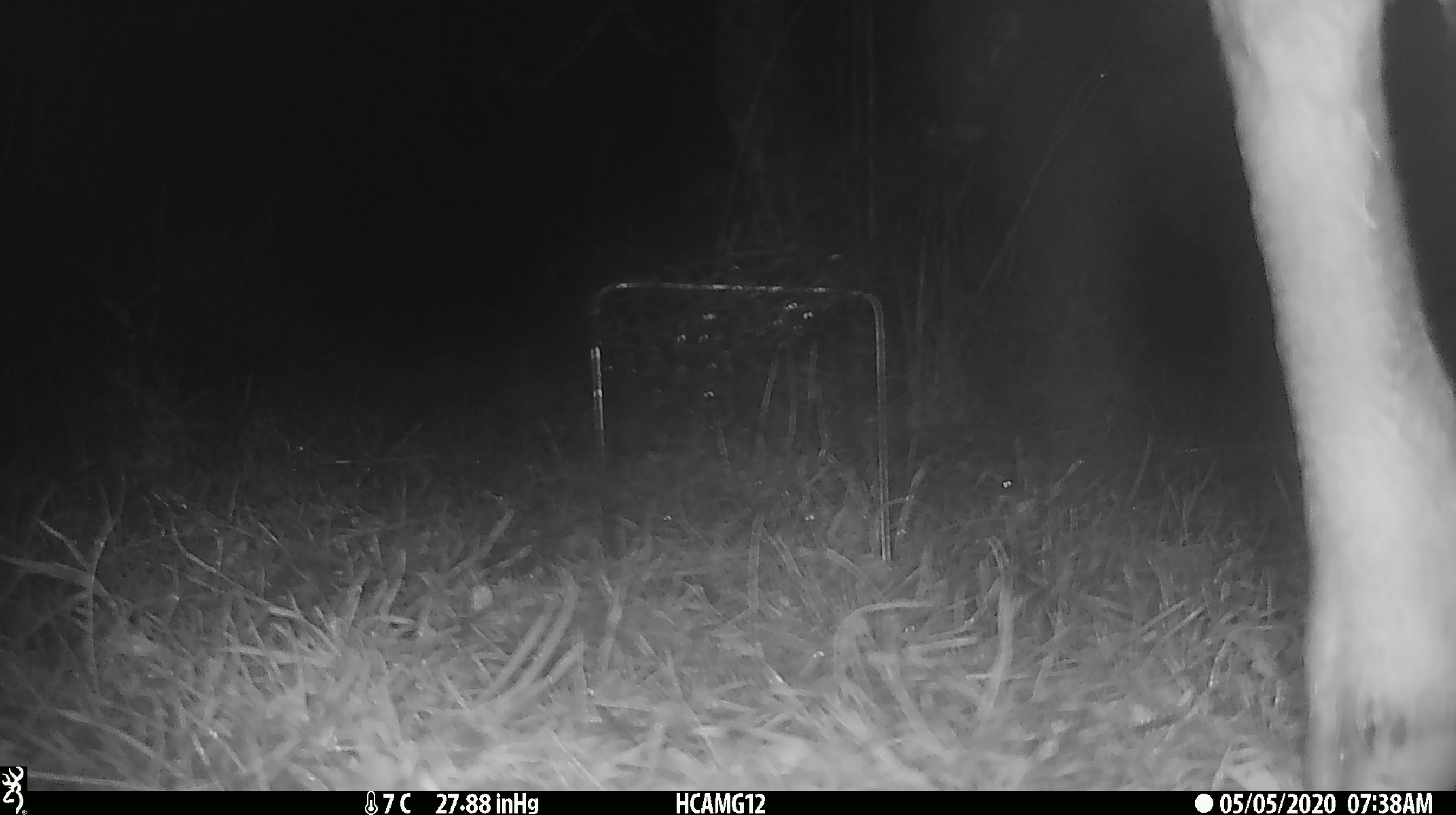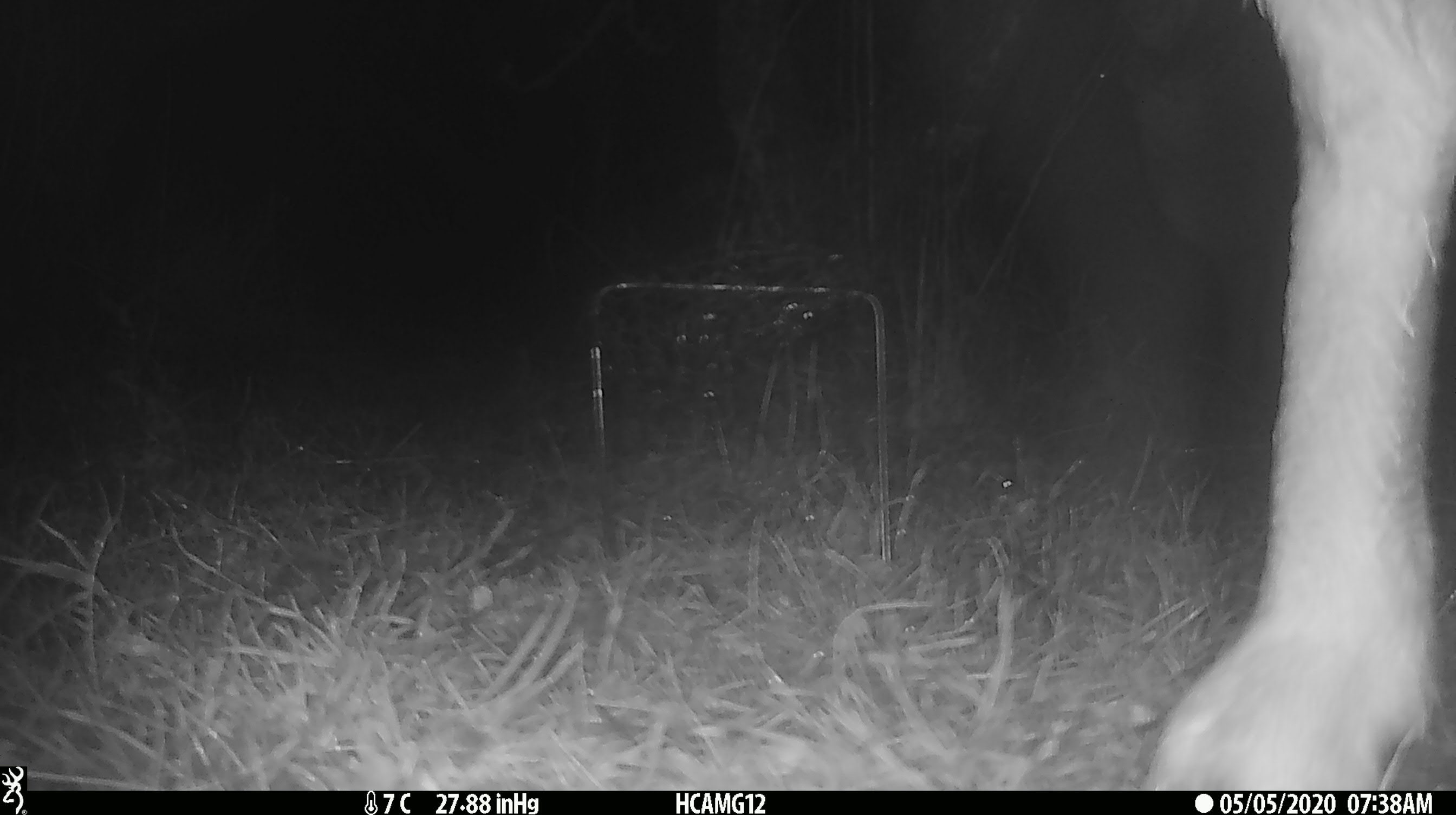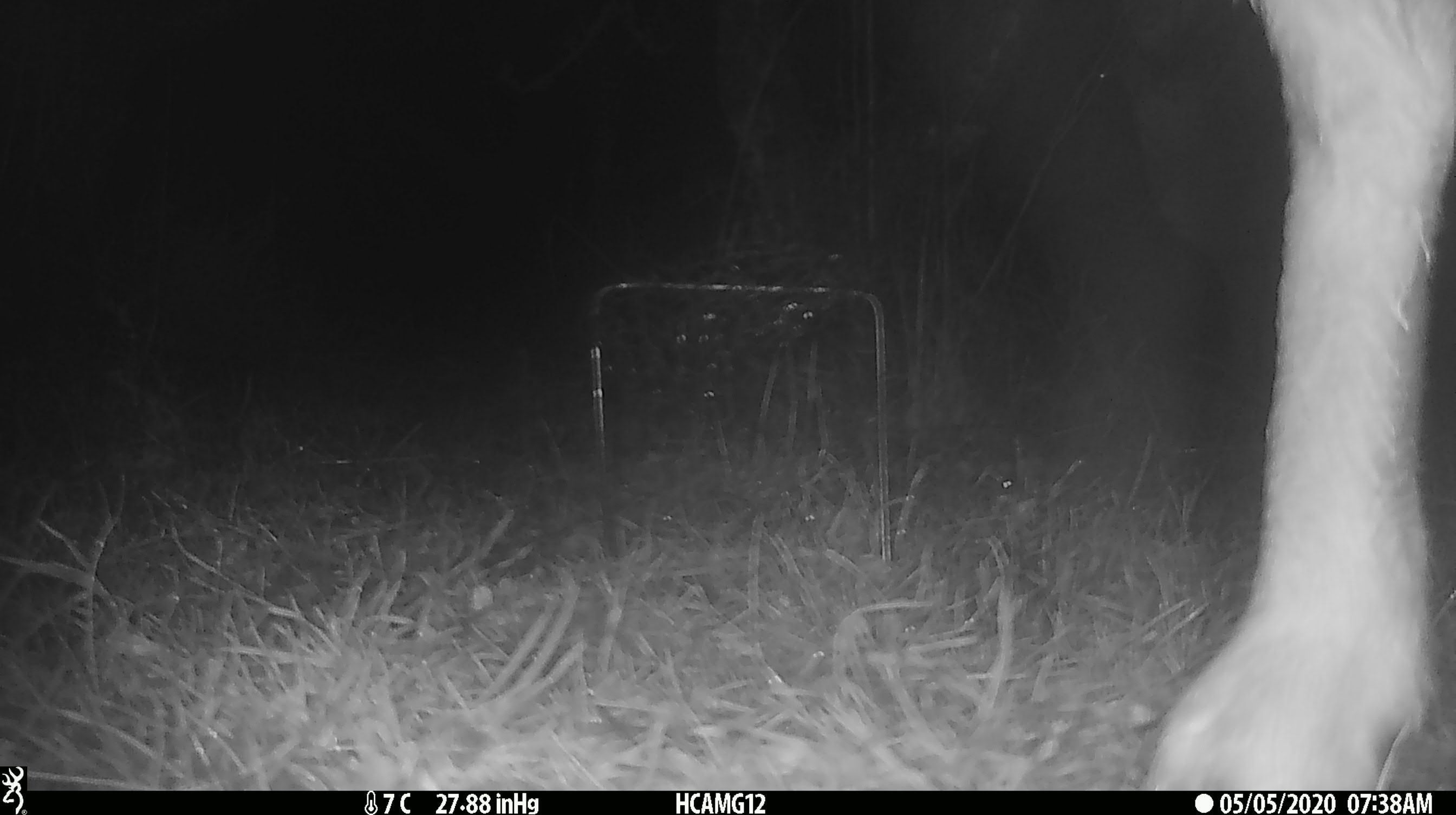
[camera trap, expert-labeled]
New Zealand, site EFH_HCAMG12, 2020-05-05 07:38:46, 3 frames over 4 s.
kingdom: Animalia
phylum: Chordata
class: Mammalia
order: Artiodactyla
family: Bovidae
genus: Ovis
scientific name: Ovis aries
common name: domestic sheep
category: sheep